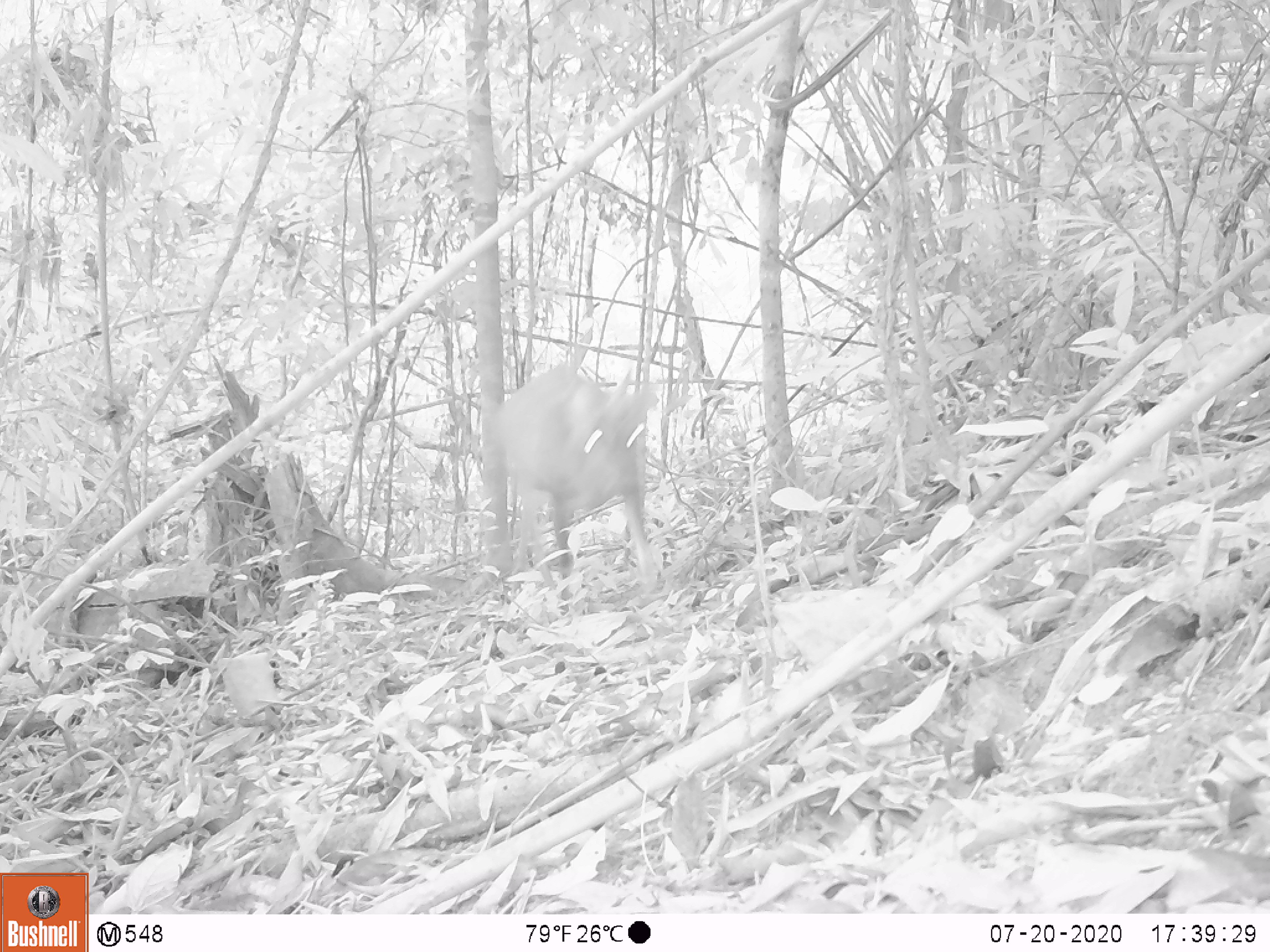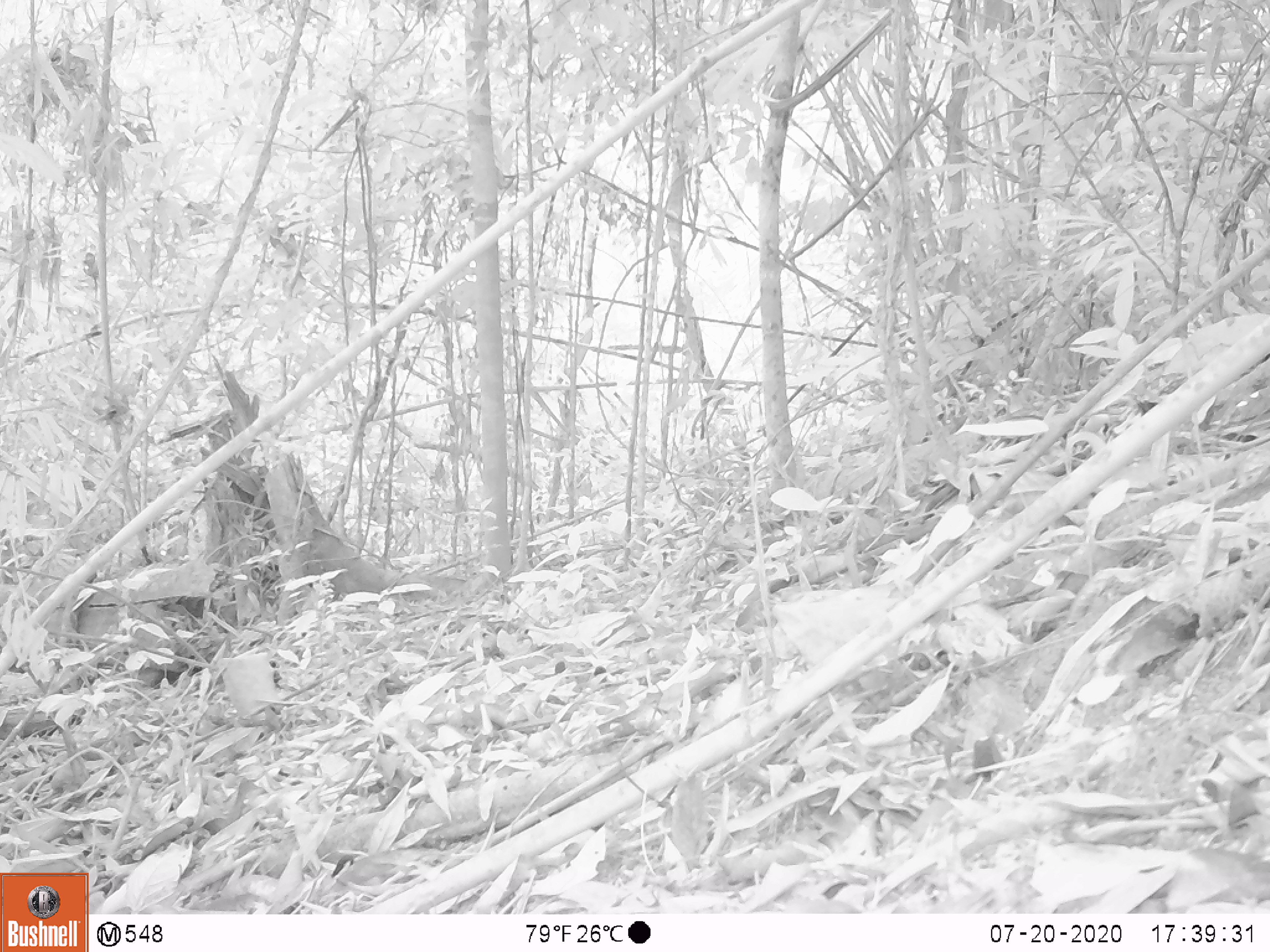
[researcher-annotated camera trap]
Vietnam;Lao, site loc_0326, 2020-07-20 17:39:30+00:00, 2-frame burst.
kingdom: Animalia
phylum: Chordata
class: Mammalia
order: Artiodactyla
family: Cervidae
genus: Muntiacus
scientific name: Muntiacus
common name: muntjacs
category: unidentified muntjac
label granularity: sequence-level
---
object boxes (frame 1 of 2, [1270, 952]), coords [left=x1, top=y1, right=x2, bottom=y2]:
unidentified muntjac: [left=488, top=362, right=658, bottom=615]